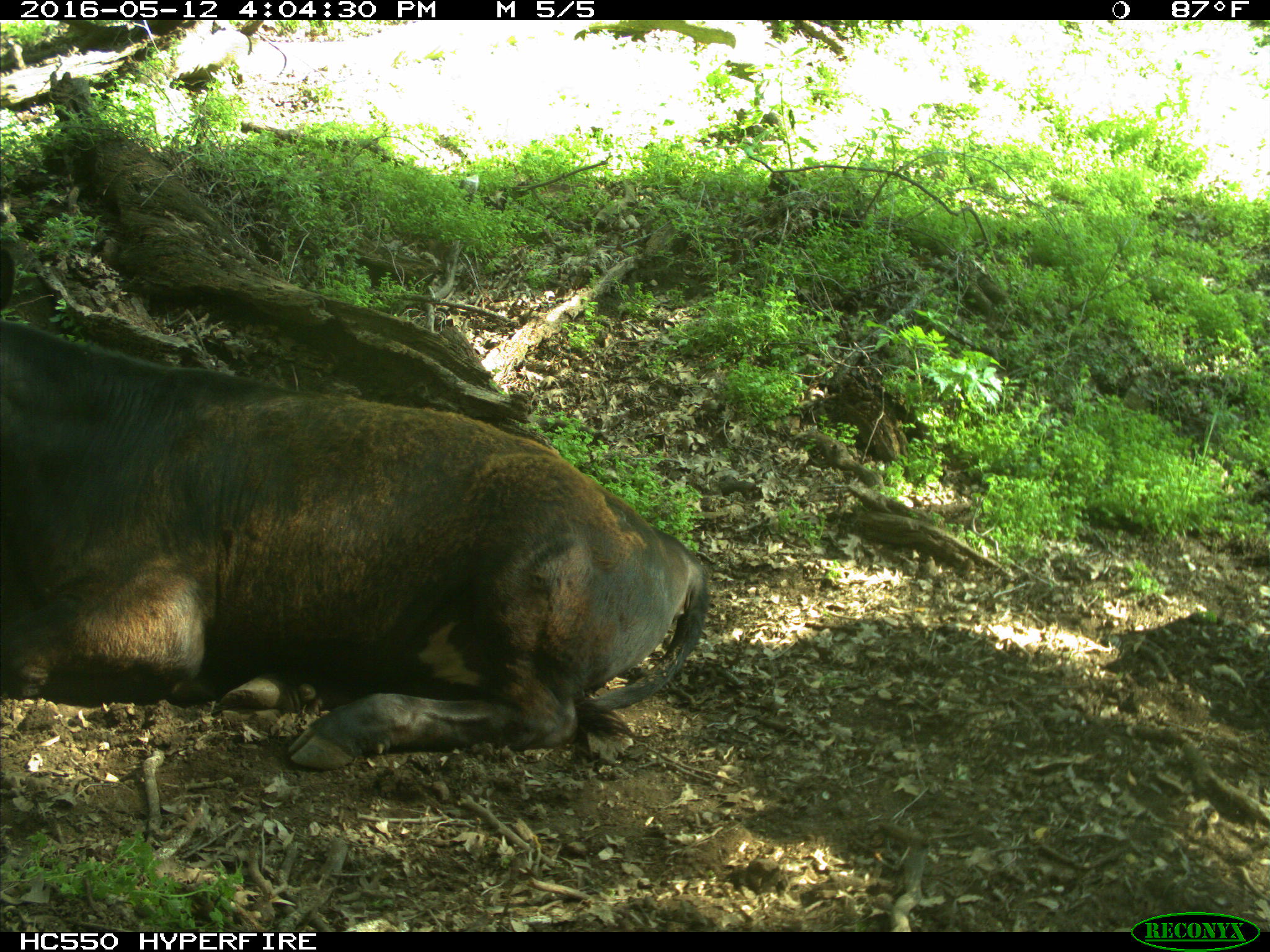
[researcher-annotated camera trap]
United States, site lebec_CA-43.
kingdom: Animalia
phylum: Chordata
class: Mammalia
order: Artiodactyla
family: Bovidae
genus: Bos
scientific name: Bos taurus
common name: domestic cow